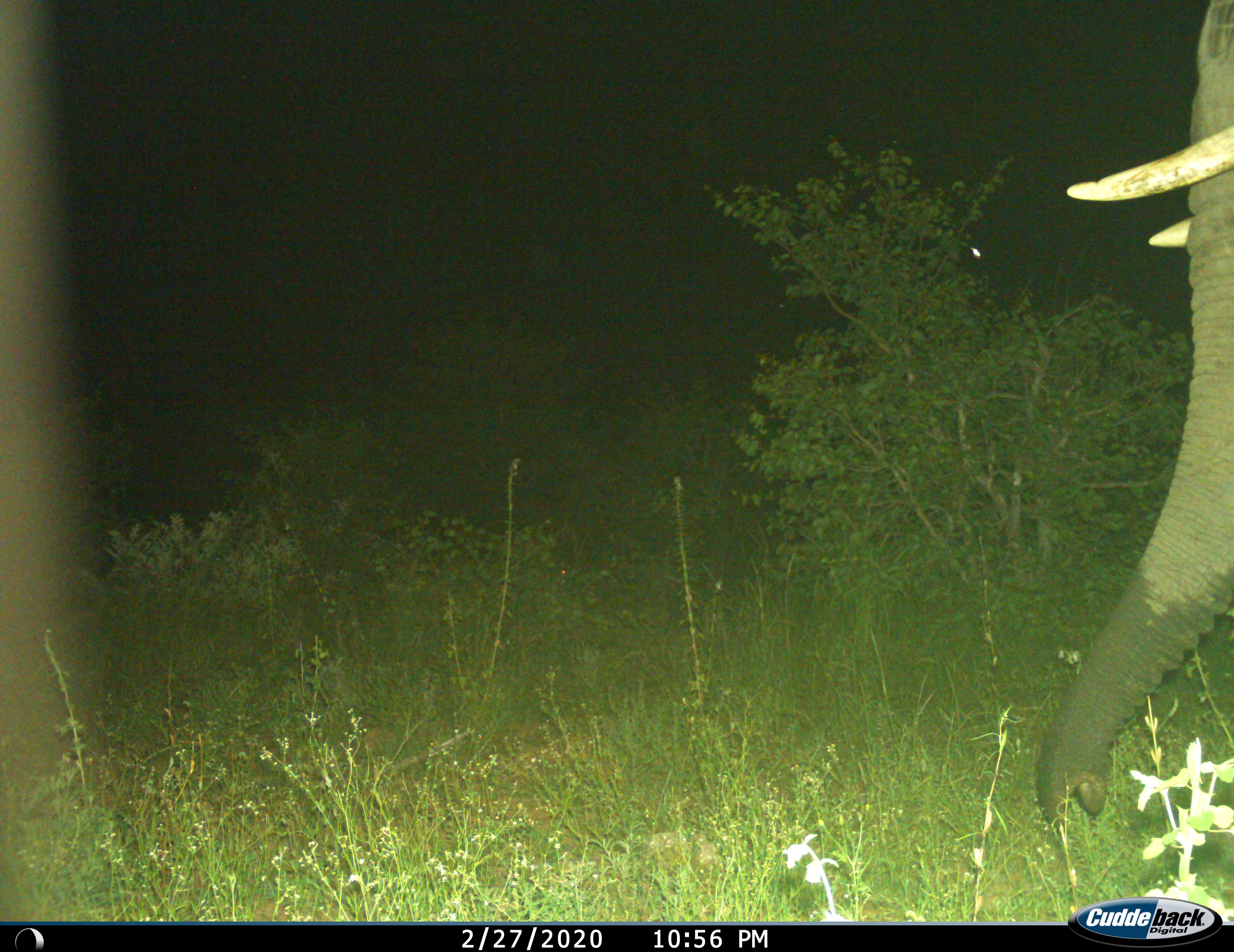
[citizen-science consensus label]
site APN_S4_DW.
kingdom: Animalia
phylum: Chordata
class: Mammalia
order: Proboscidea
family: Elephantidae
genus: Loxodonta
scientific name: Loxodonta africana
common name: african bush elephant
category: elephant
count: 1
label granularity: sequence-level